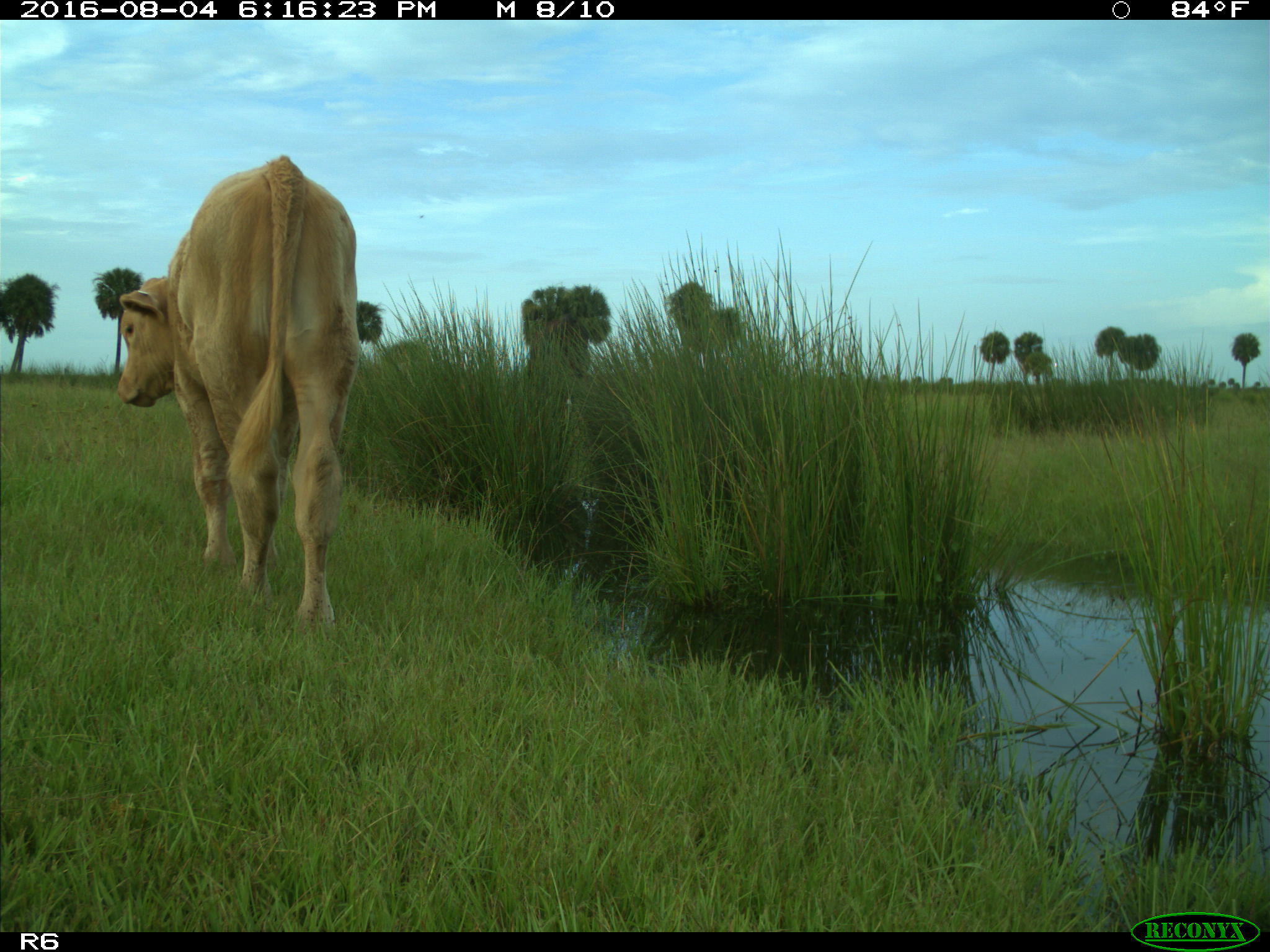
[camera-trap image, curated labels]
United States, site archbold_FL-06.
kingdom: Animalia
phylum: Chordata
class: Mammalia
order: Artiodactyla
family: Bovidae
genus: Bos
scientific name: Bos taurus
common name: domestic cow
Bos taurus (domestic cow).